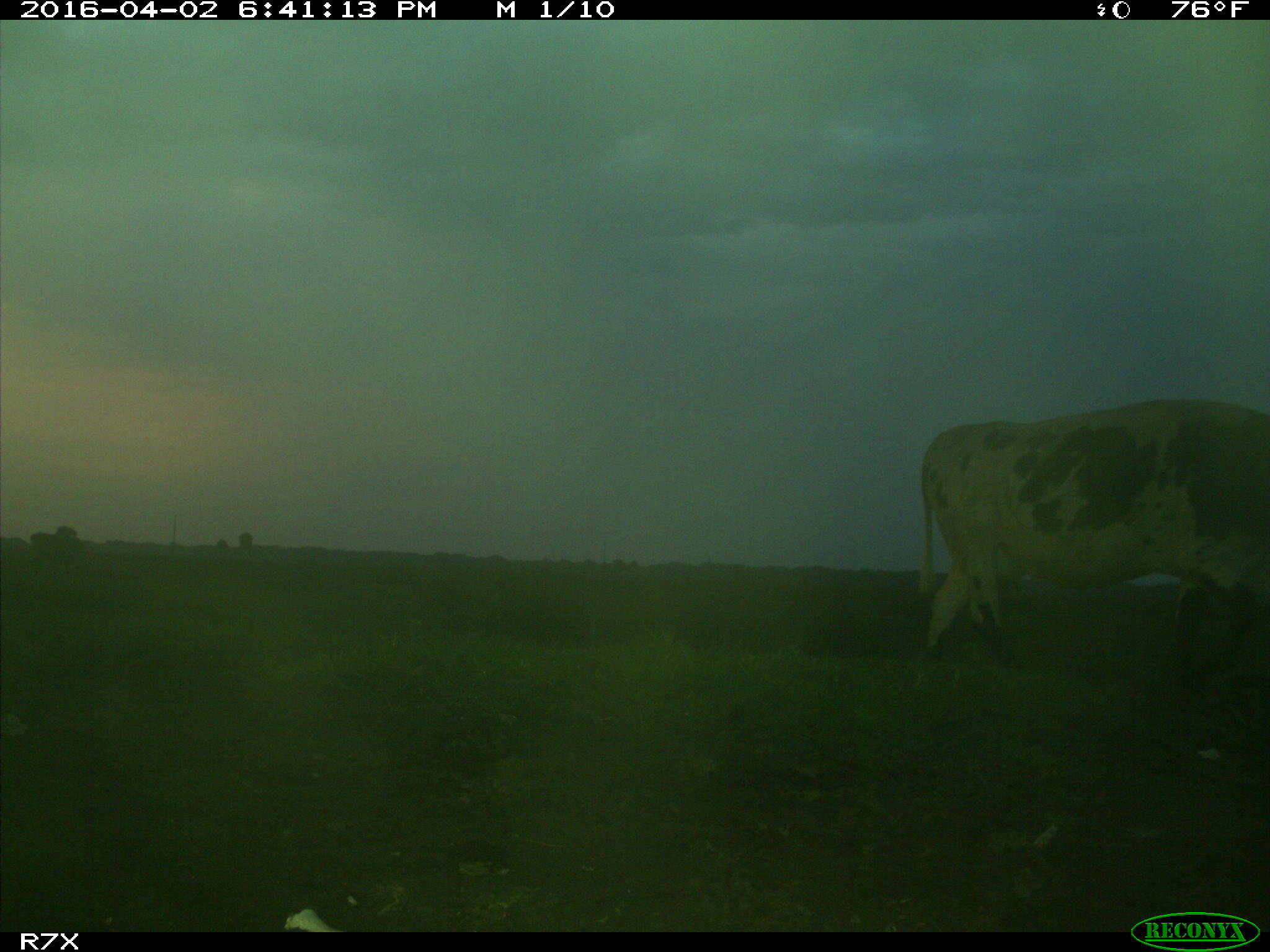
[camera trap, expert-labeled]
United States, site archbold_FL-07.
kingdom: Animalia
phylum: Chordata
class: Mammalia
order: Artiodactyla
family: Bovidae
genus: Bos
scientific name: Bos taurus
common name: domestic cow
Bos taurus (domestic cow).